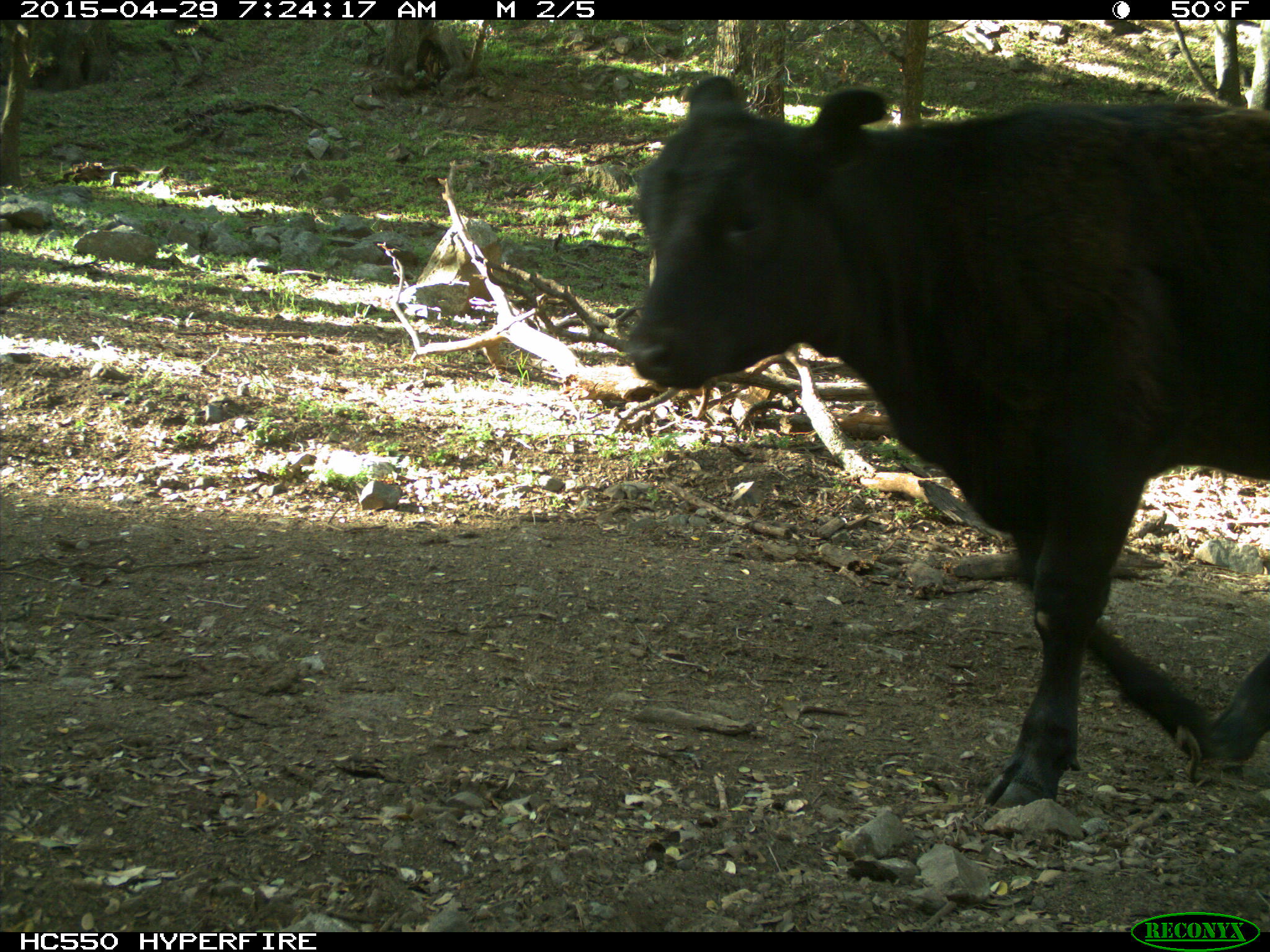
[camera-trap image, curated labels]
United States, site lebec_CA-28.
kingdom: Animalia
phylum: Chordata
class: Mammalia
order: Artiodactyla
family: Bovidae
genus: Bos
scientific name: Bos taurus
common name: domestic cow